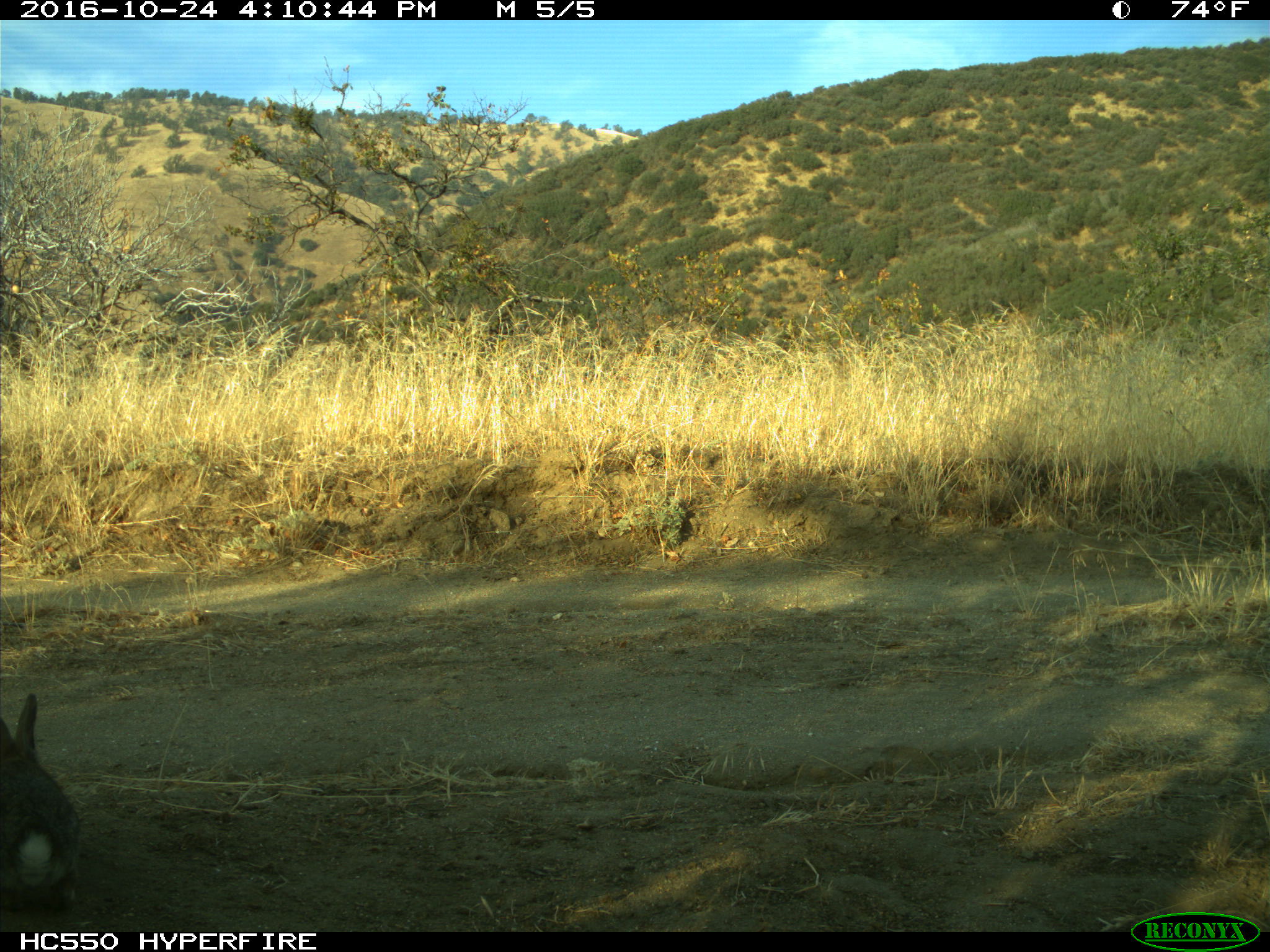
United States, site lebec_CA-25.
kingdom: Animalia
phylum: Chordata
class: Mammalia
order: Lagomorpha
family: Leporidae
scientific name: Leporidae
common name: rabbits and hares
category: unidentified rabbit